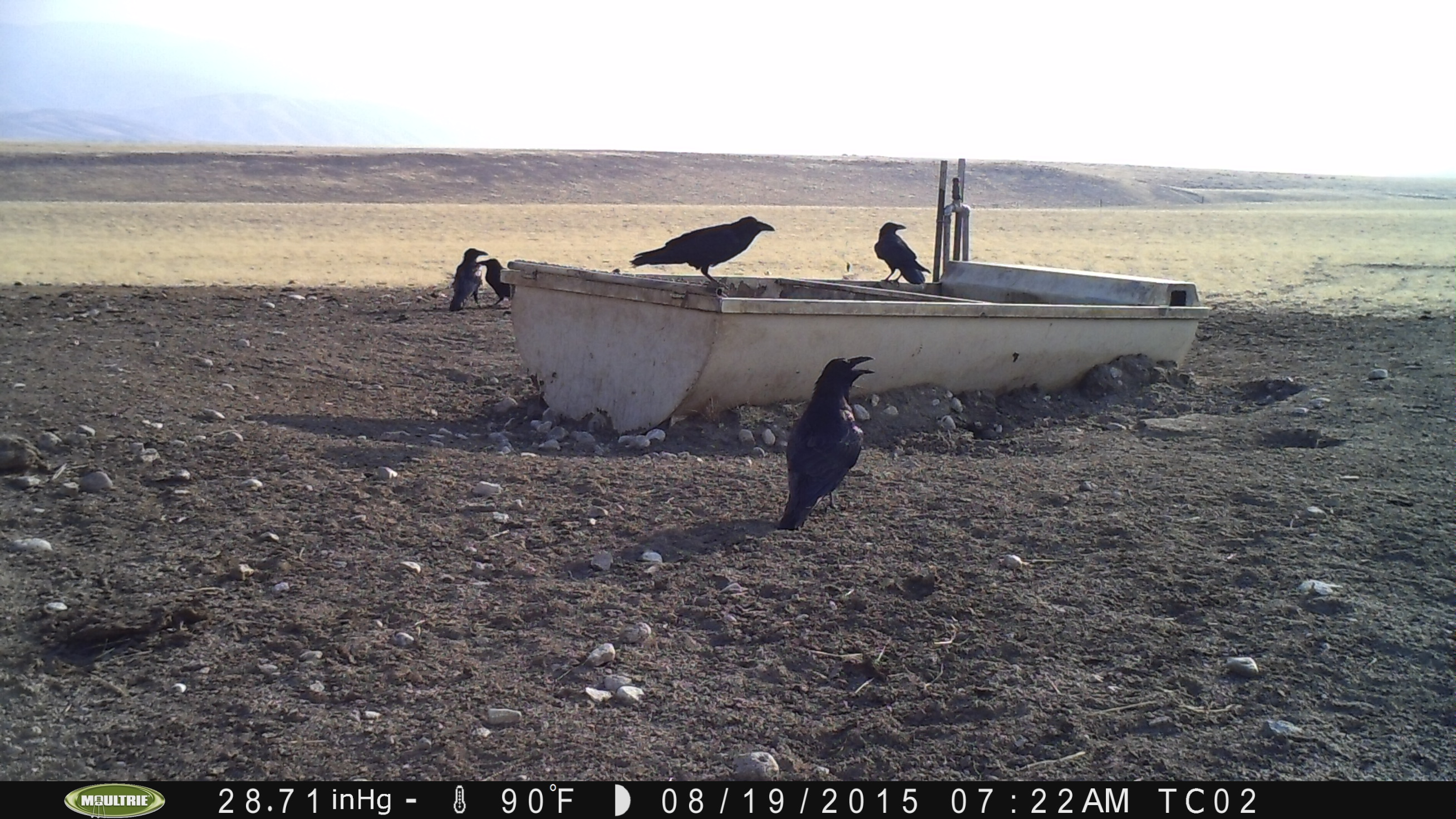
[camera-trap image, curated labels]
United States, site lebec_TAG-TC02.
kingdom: Animalia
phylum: Chordata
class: Aves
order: Passeriformes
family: Corvidae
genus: Corvus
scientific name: Corvus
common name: crows and ravens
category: unidentified corvus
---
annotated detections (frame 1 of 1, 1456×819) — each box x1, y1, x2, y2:
animal: 778, 356, 875, 529; 629, 216, 775, 289; 875, 224, 931, 287; 450, 249, 489, 310; 475, 258, 516, 316